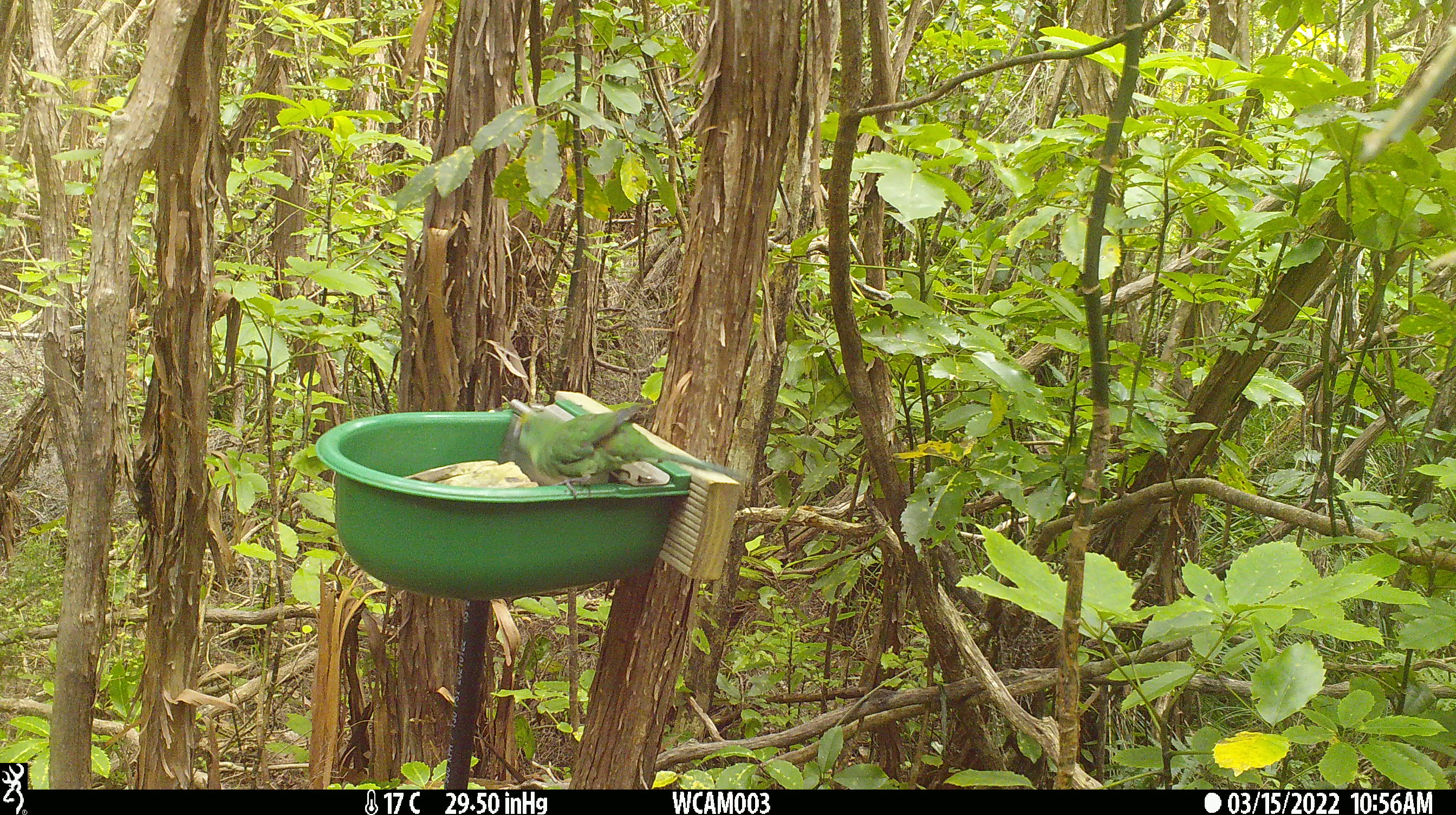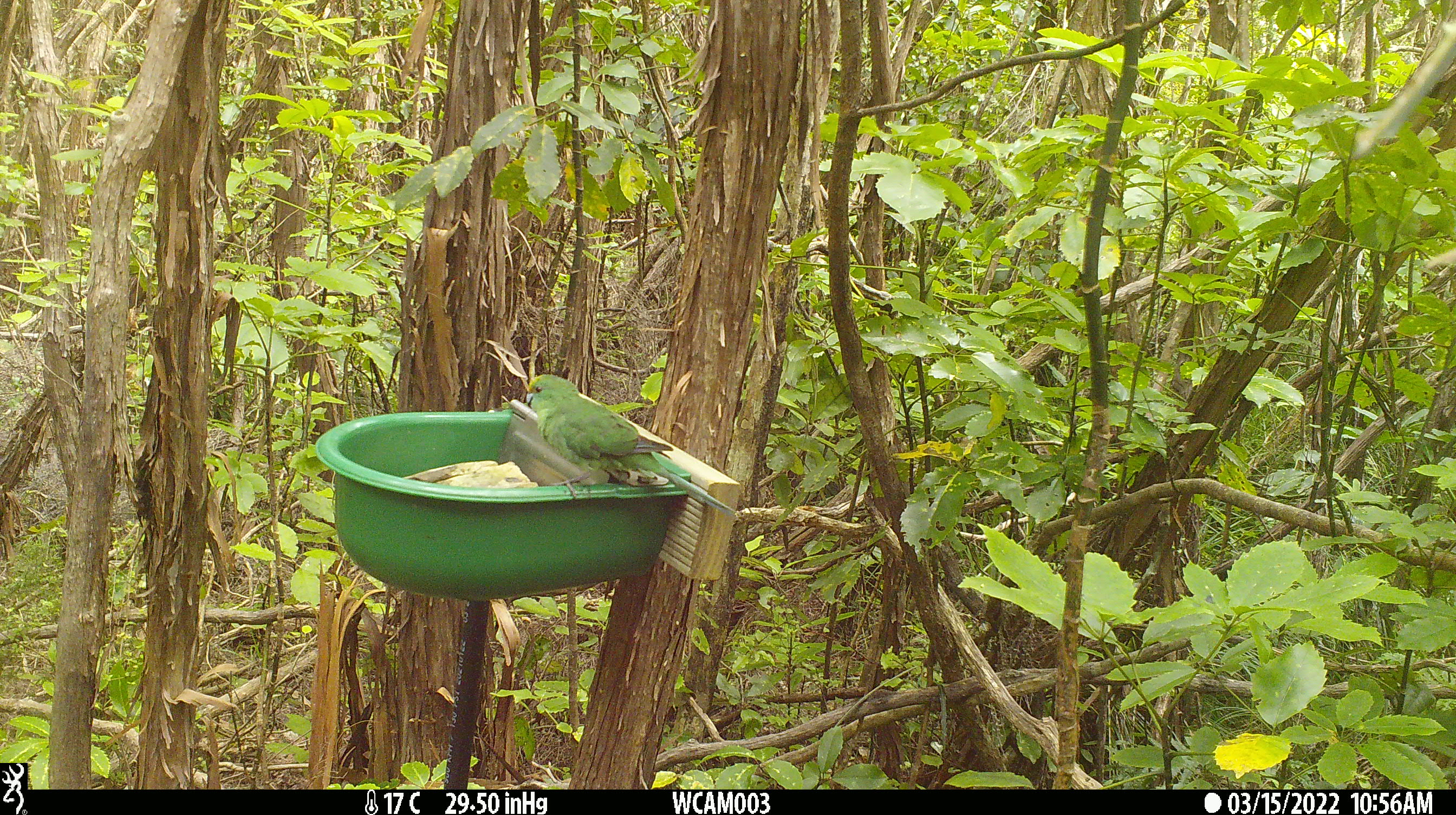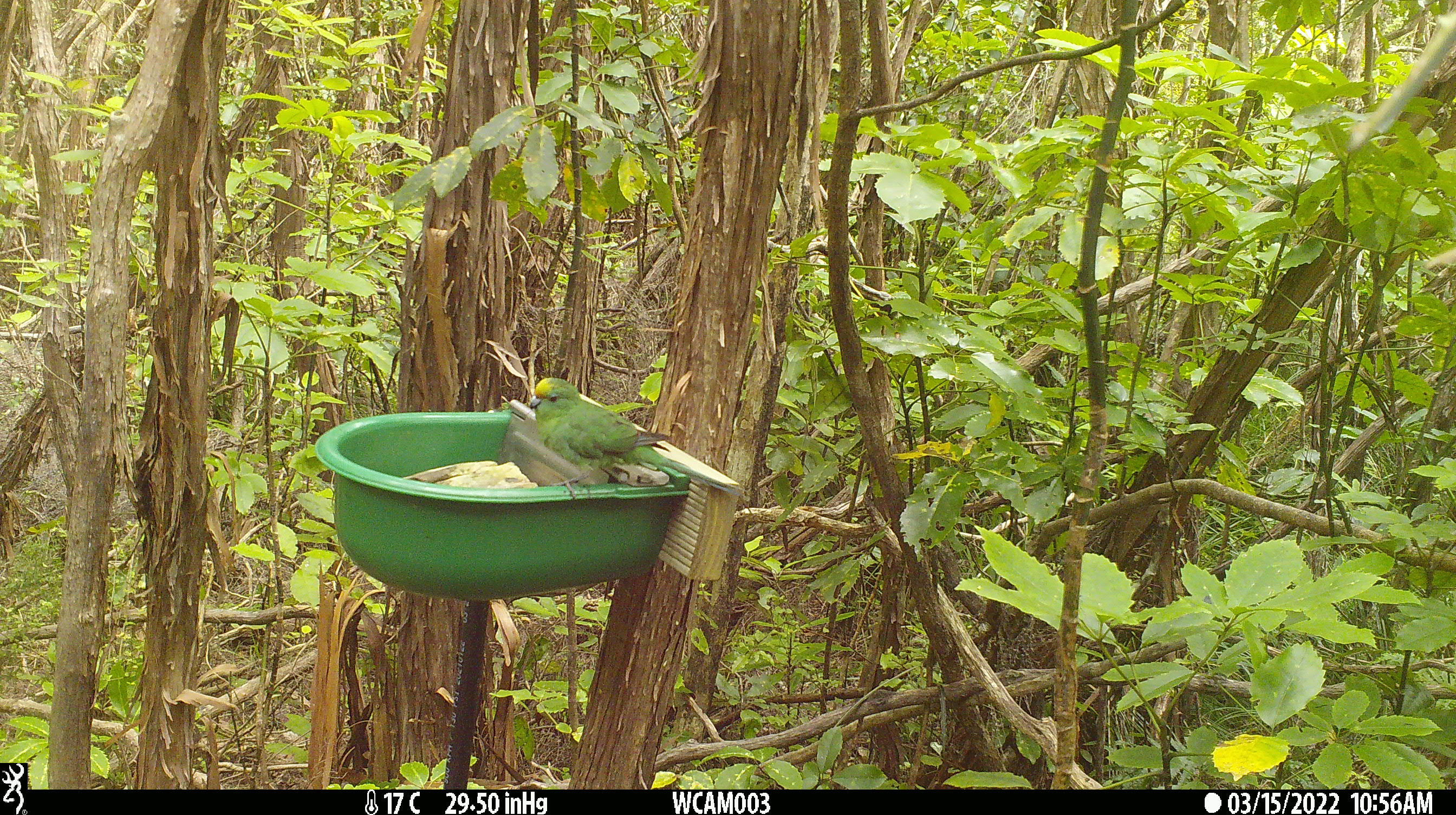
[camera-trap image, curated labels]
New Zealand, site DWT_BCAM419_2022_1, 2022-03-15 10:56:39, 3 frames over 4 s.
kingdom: Animalia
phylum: Chordata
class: Aves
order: Psittaciformes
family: Psittaculidae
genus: Cyanoramphus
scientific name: Cyanoramphus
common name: parakeet